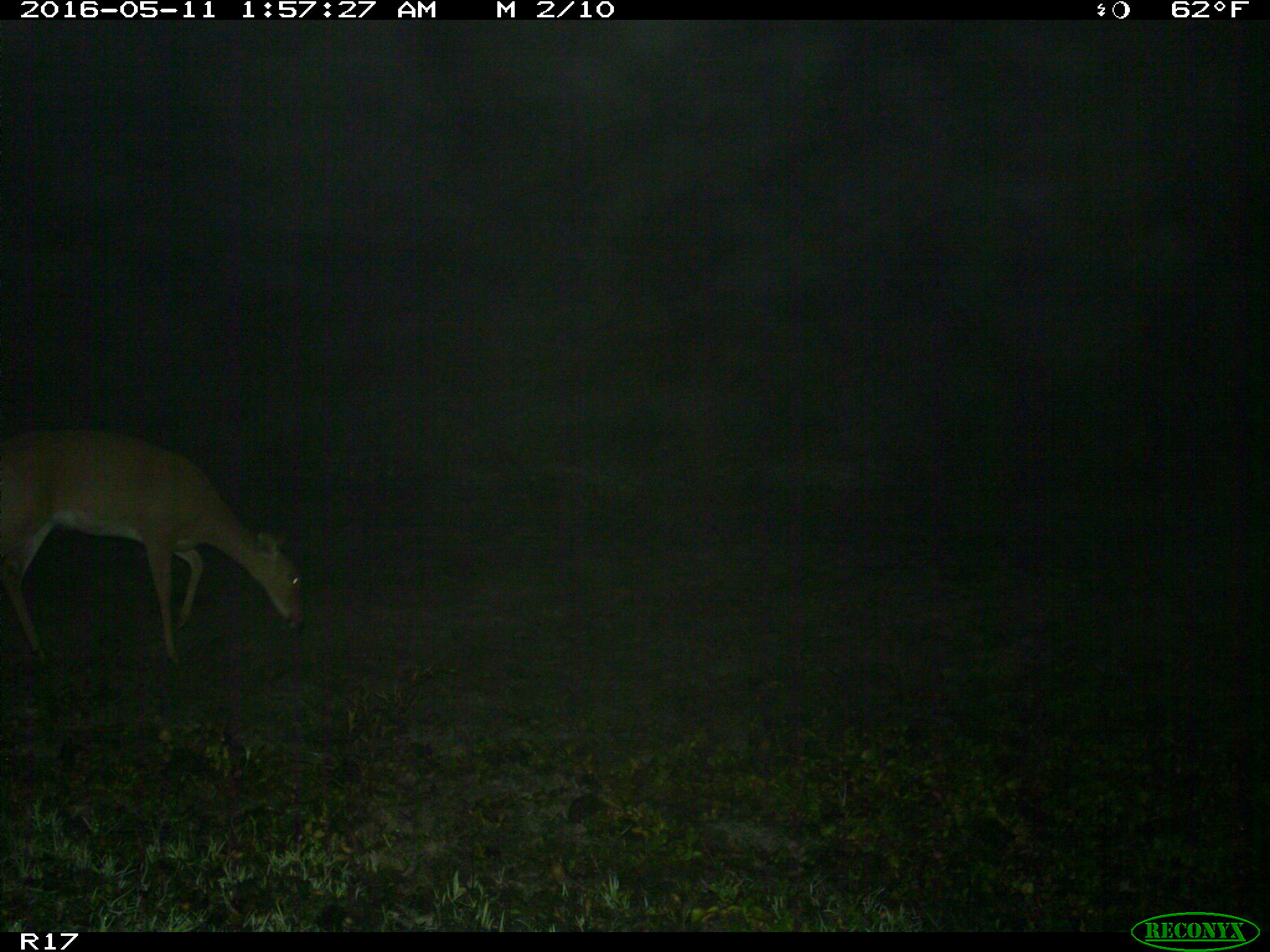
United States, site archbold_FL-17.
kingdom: Animalia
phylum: Chordata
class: Mammalia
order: Artiodactyla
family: Cervidae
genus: Odocoileus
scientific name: Odocoileus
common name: deer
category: unidentified deer